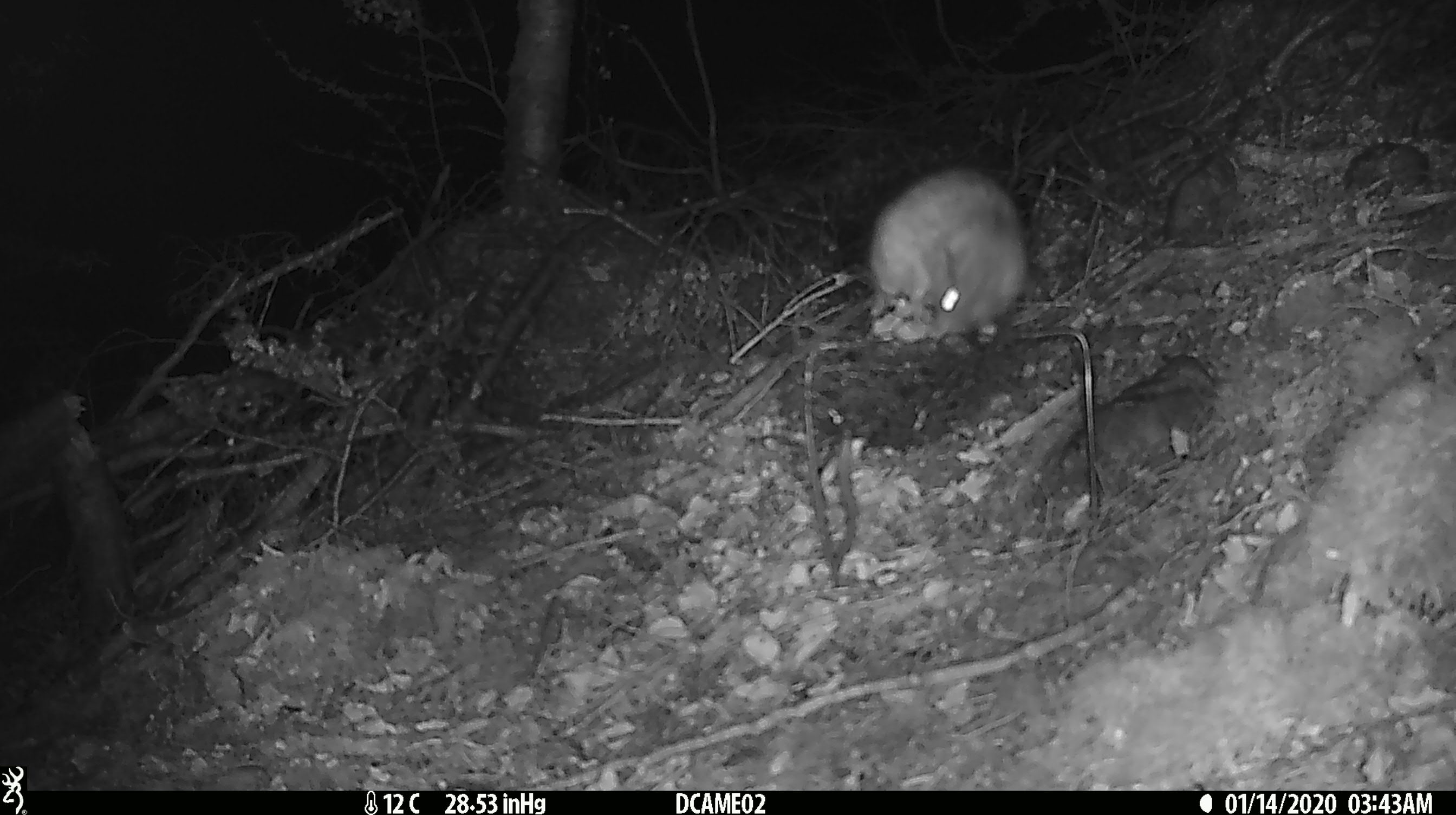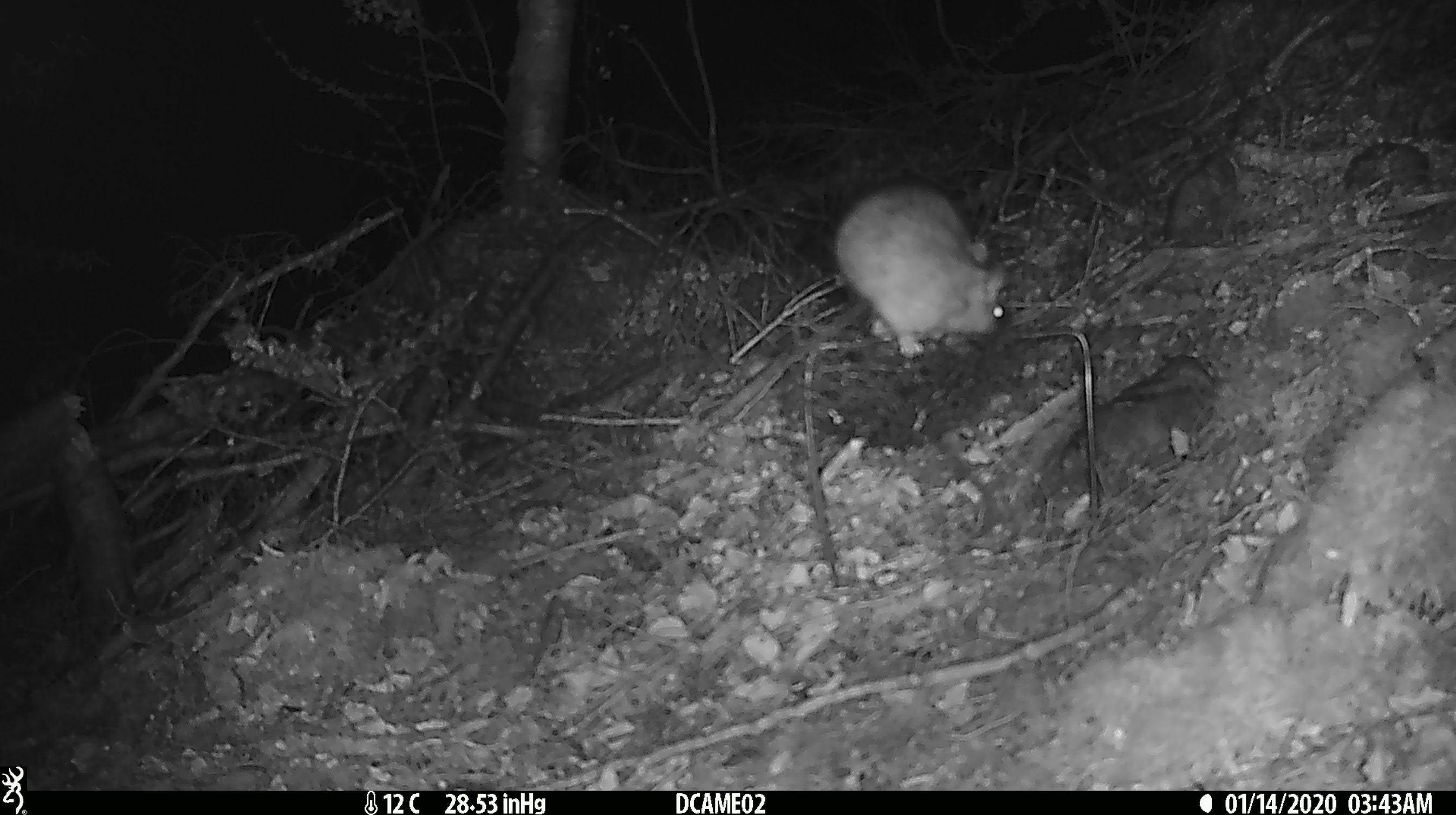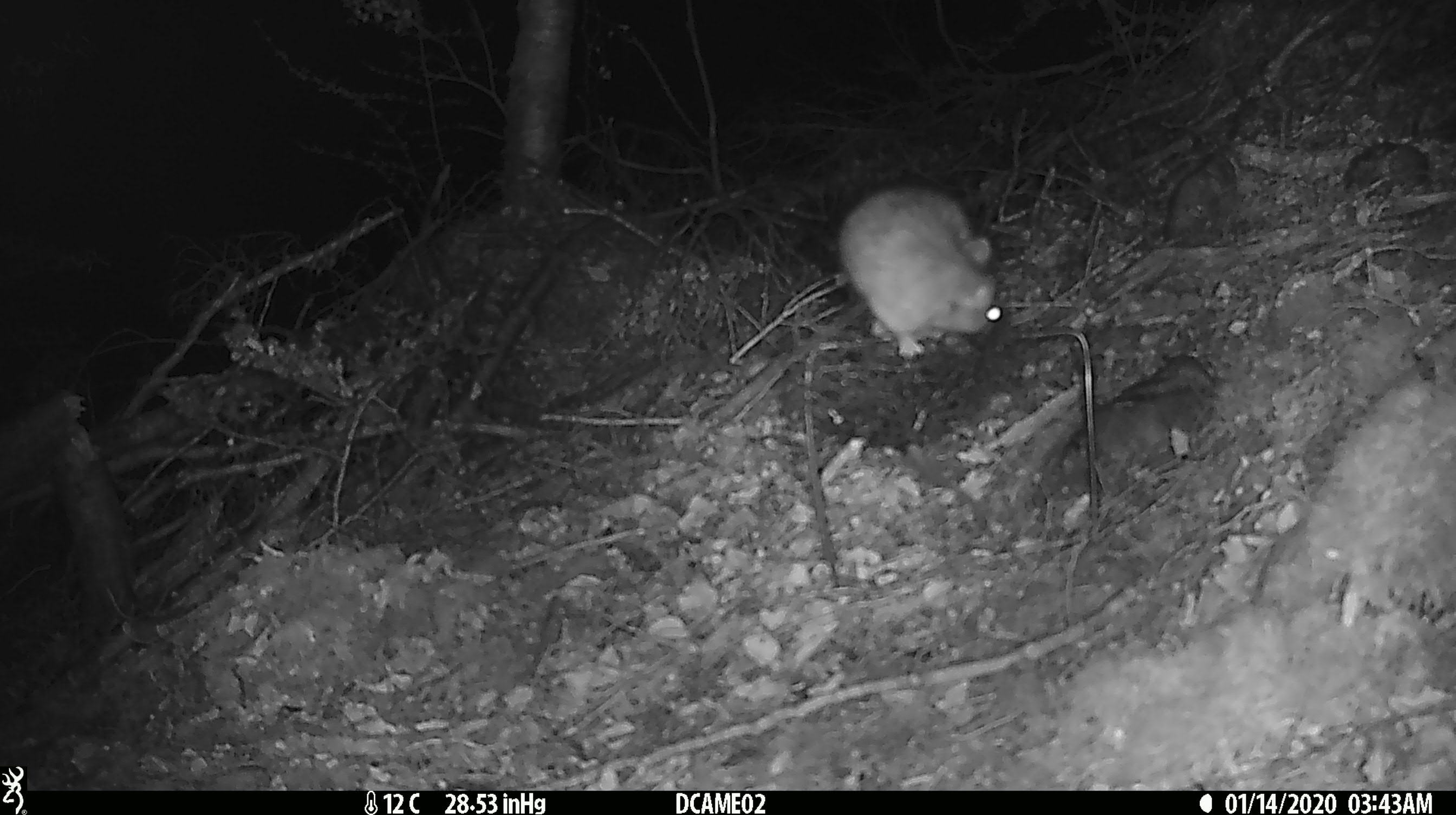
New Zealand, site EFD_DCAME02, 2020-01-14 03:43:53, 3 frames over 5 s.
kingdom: Animalia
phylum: Chordata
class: Mammalia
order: Rodentia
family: Muridae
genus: Rattus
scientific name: Rattus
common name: rat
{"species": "rat (Rattus)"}